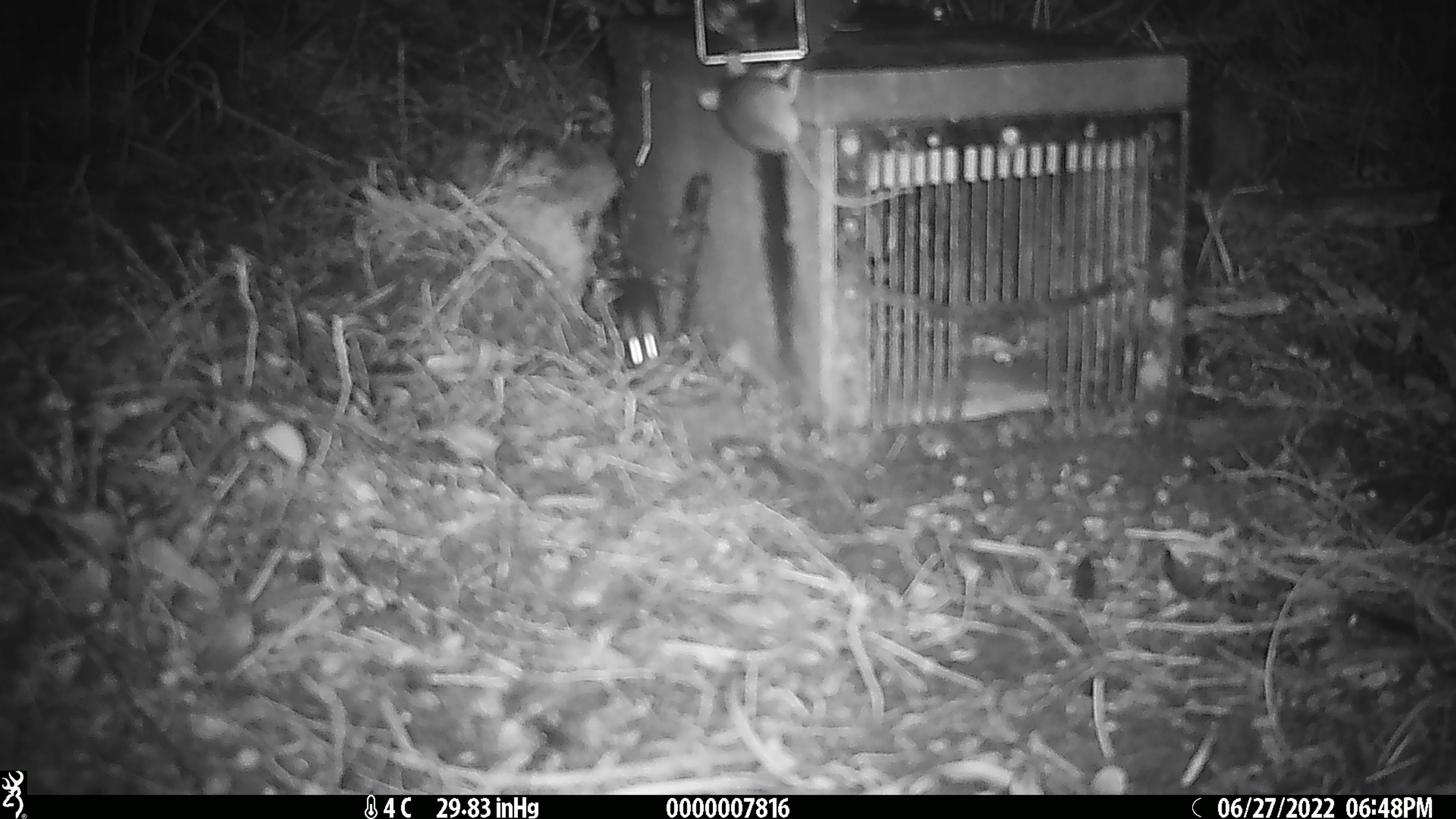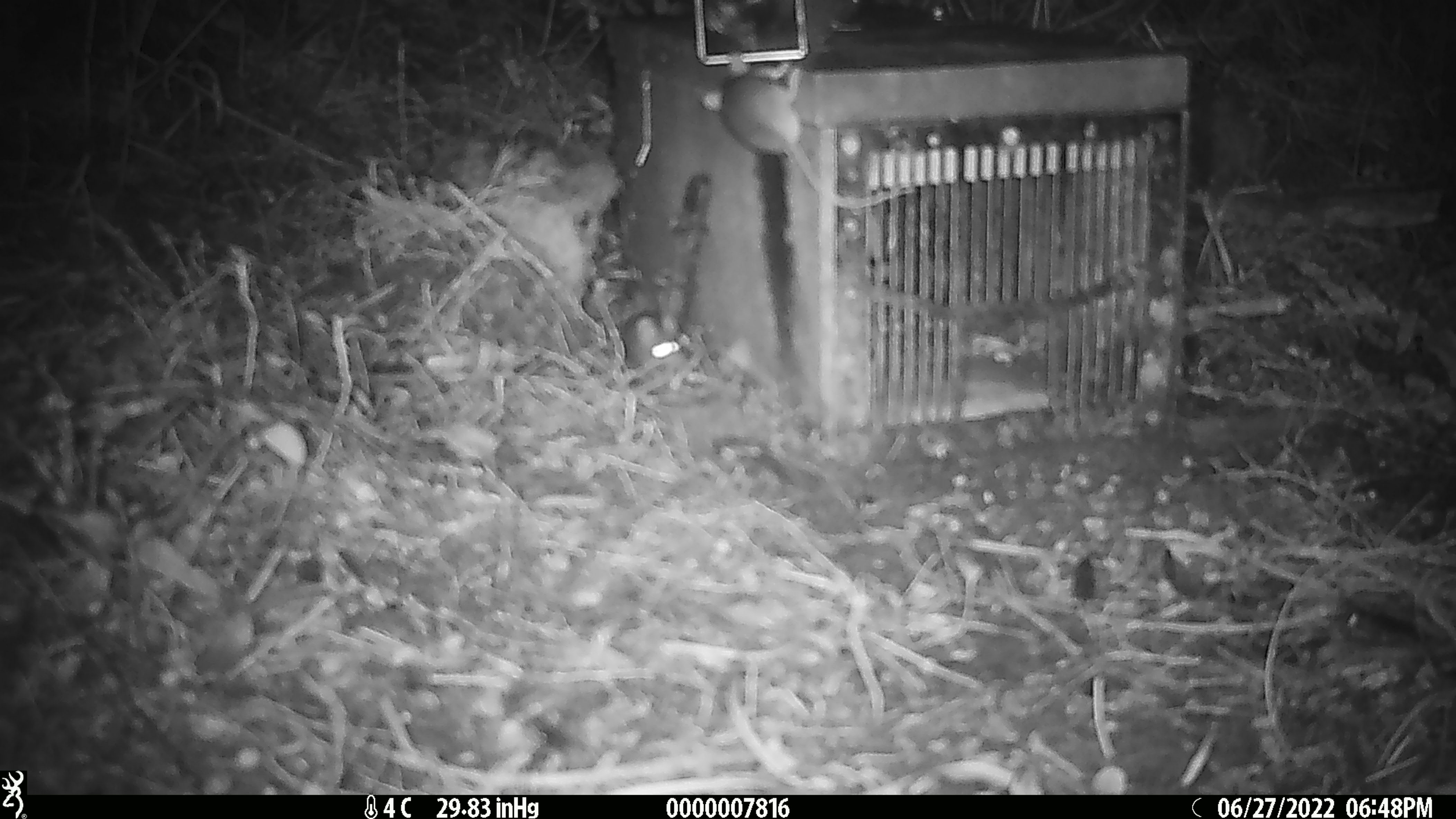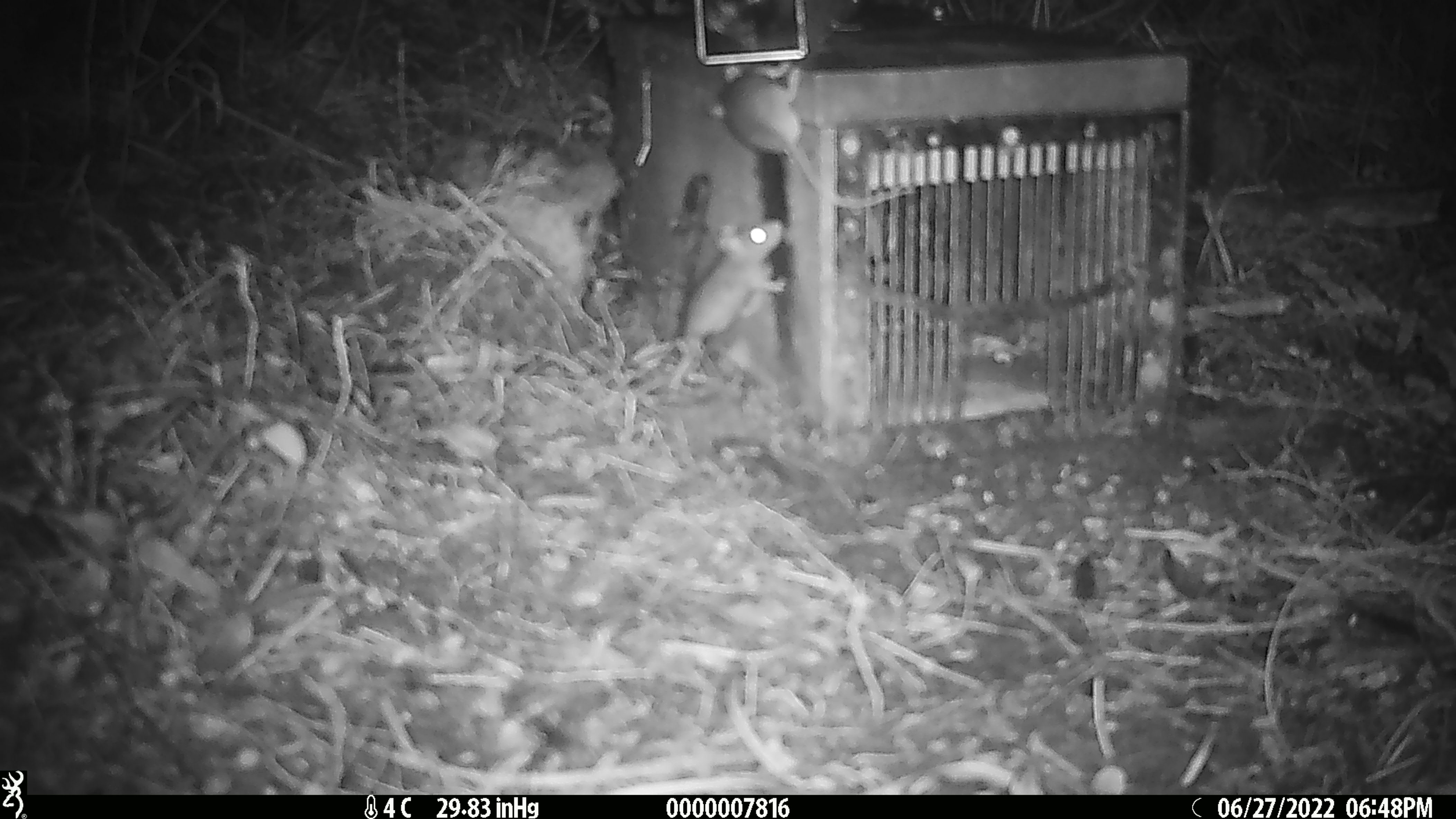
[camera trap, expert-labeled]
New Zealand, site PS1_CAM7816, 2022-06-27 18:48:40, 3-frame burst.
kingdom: Animalia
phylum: Chordata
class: Mammalia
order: Rodentia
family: Muridae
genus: Mus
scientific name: Mus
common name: mouse